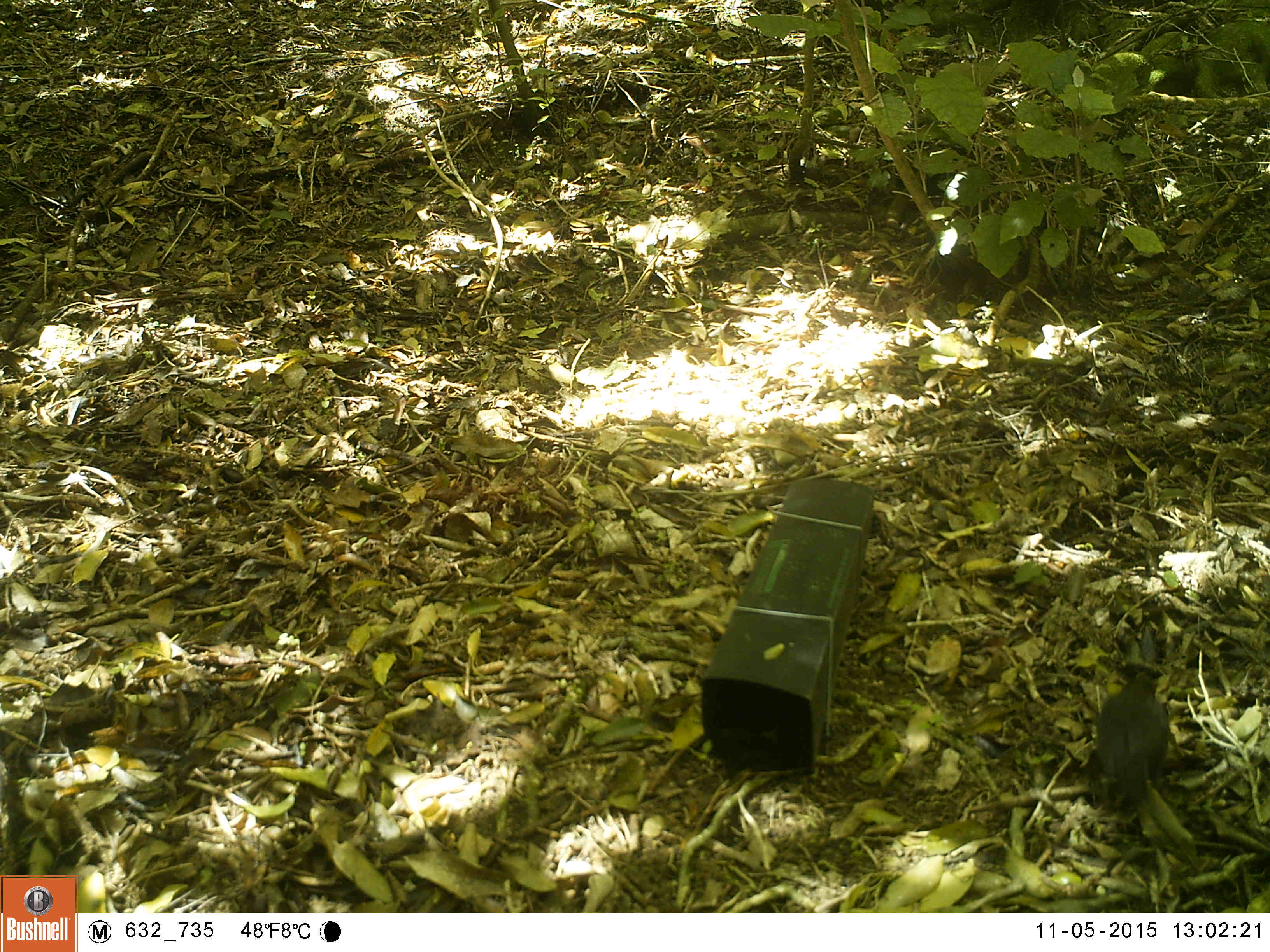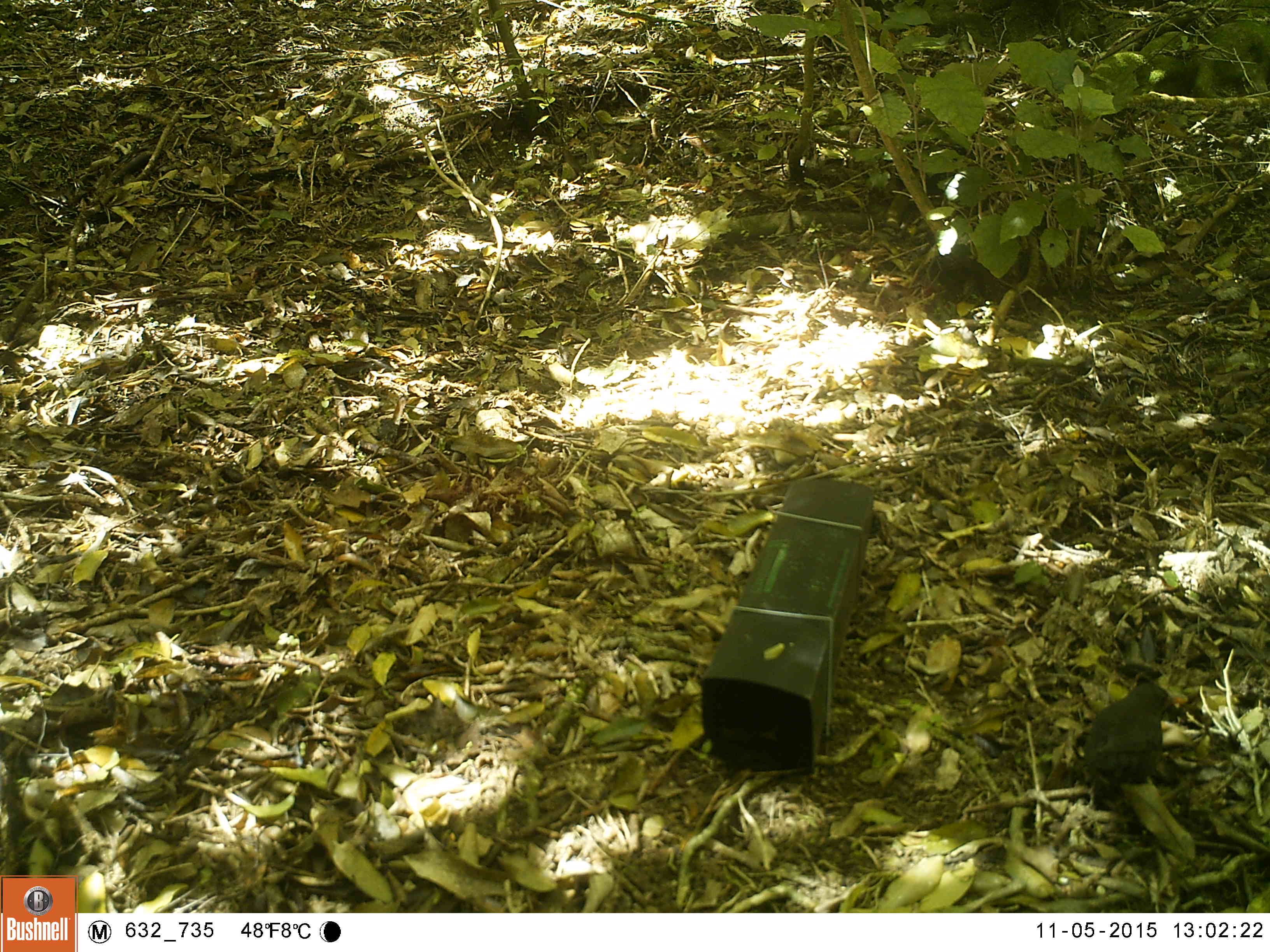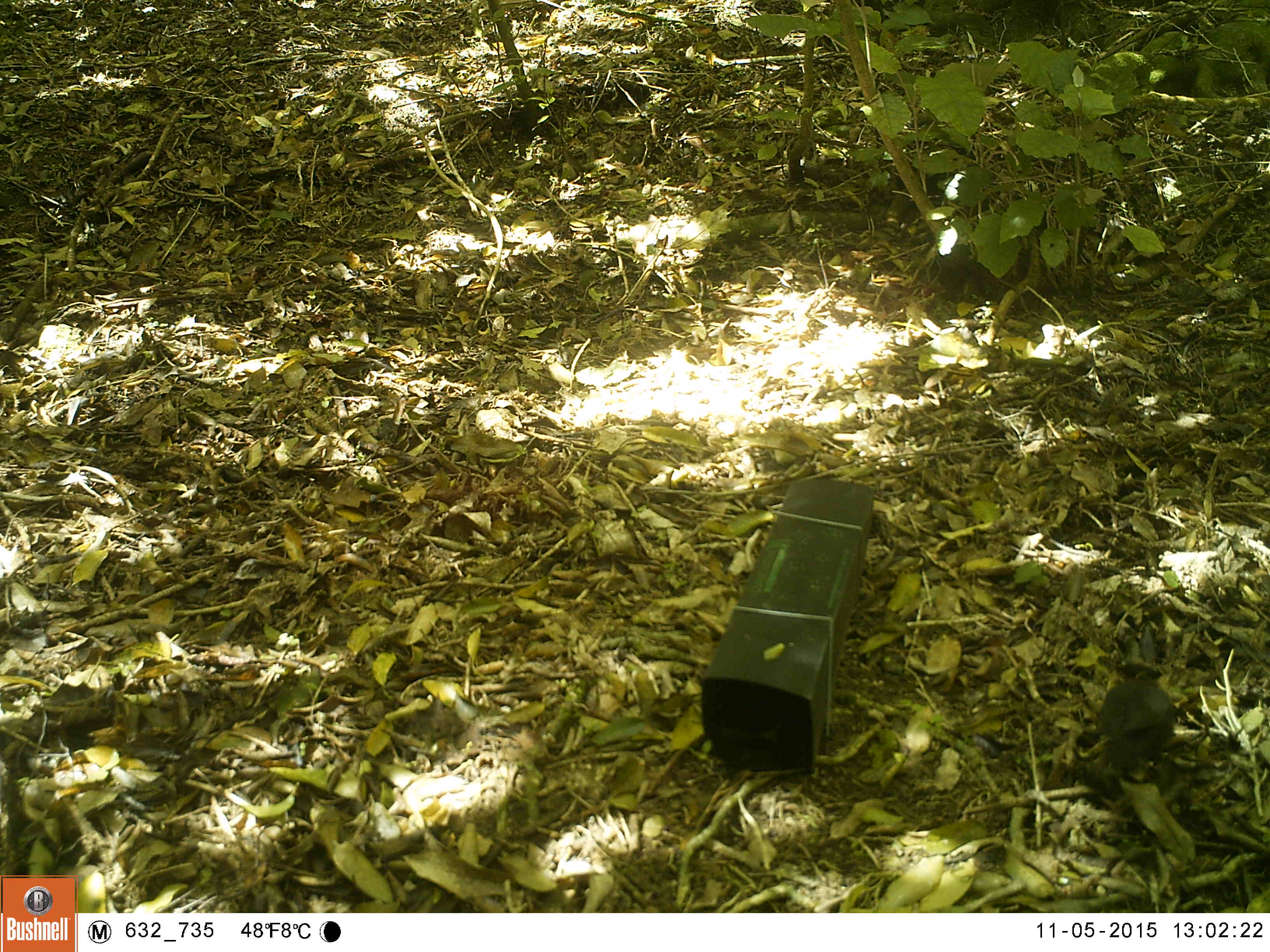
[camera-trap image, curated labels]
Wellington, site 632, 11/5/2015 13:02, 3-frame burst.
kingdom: Animalia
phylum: Chordata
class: Aves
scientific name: Aves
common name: bird